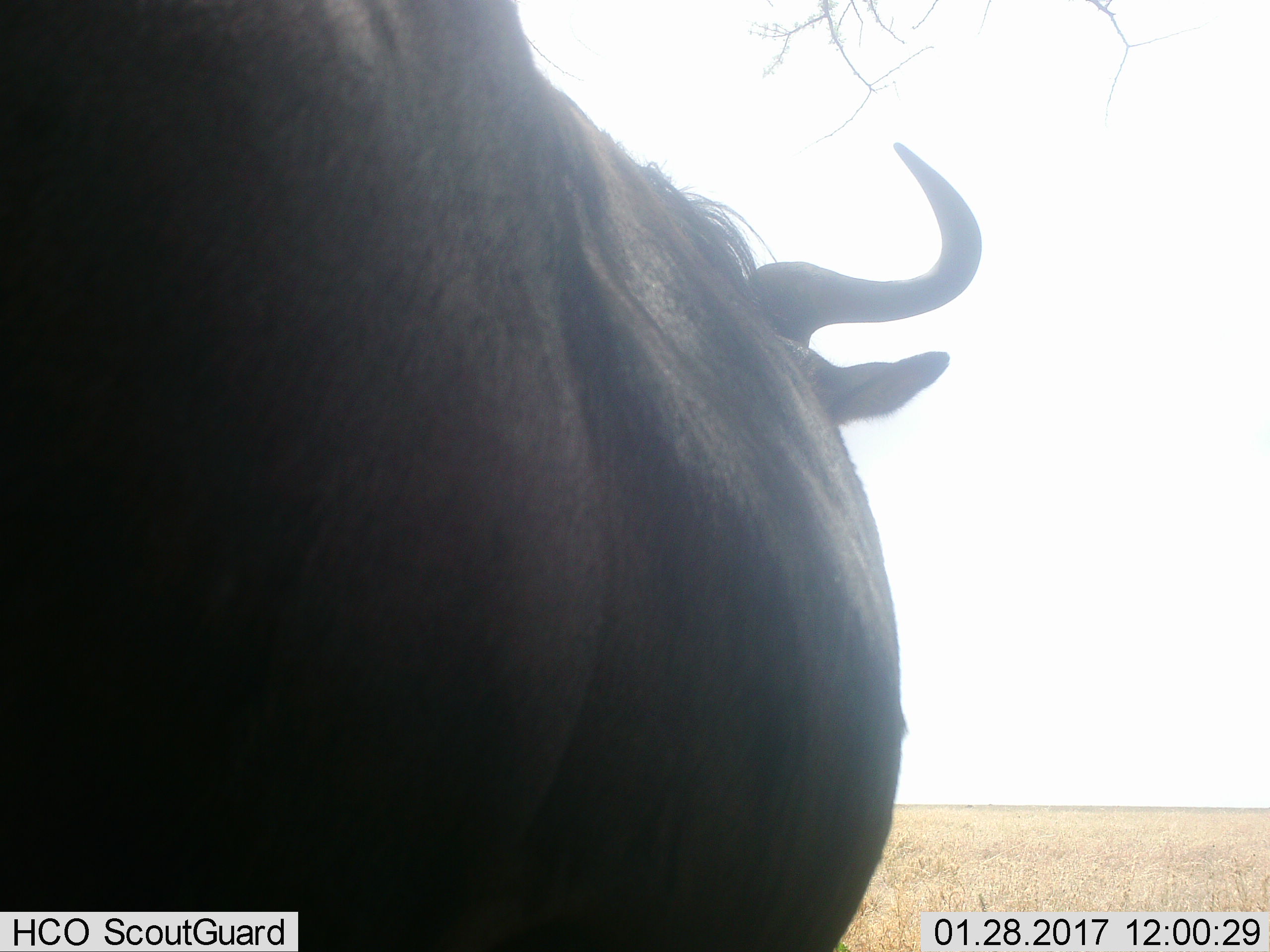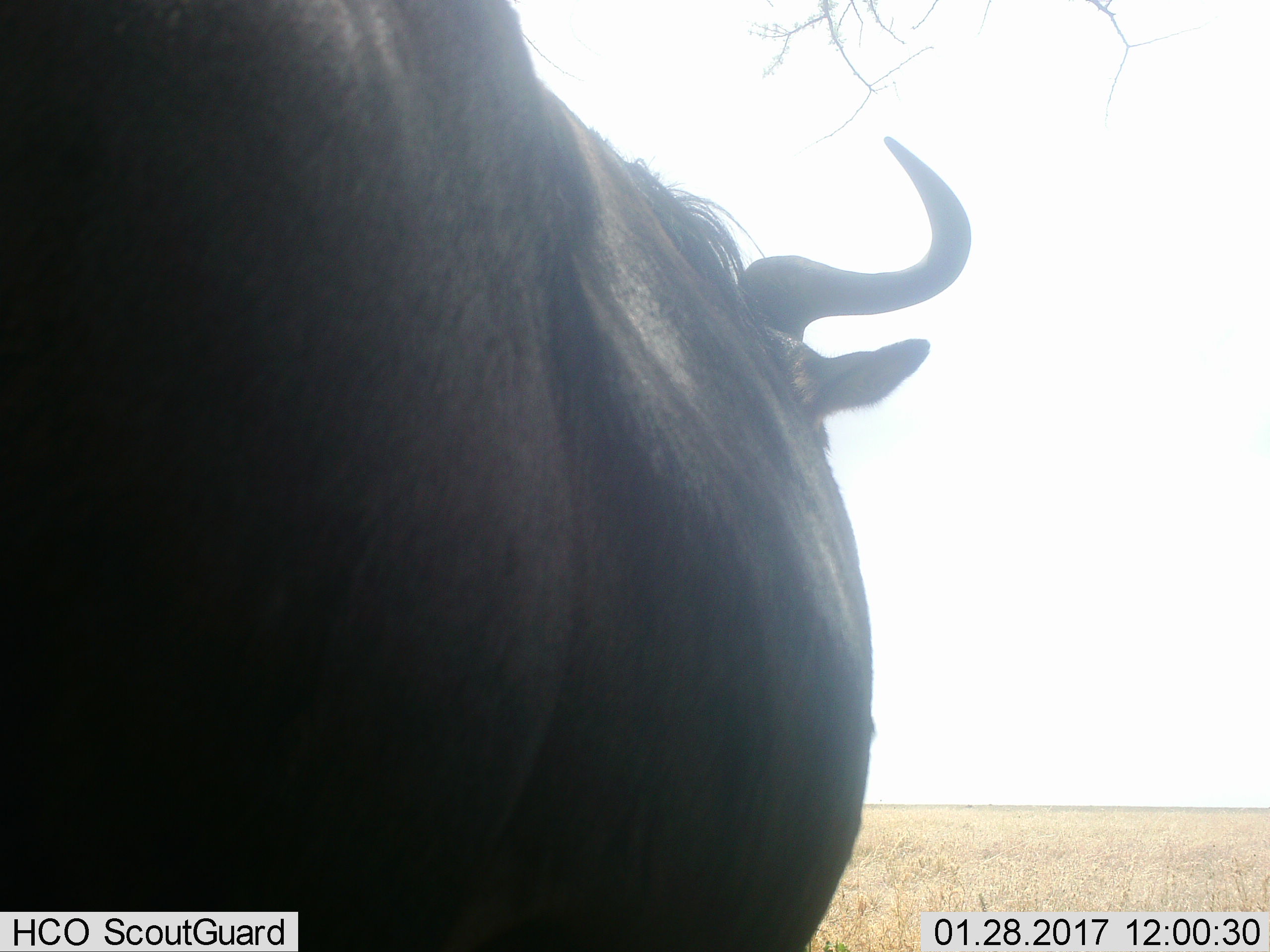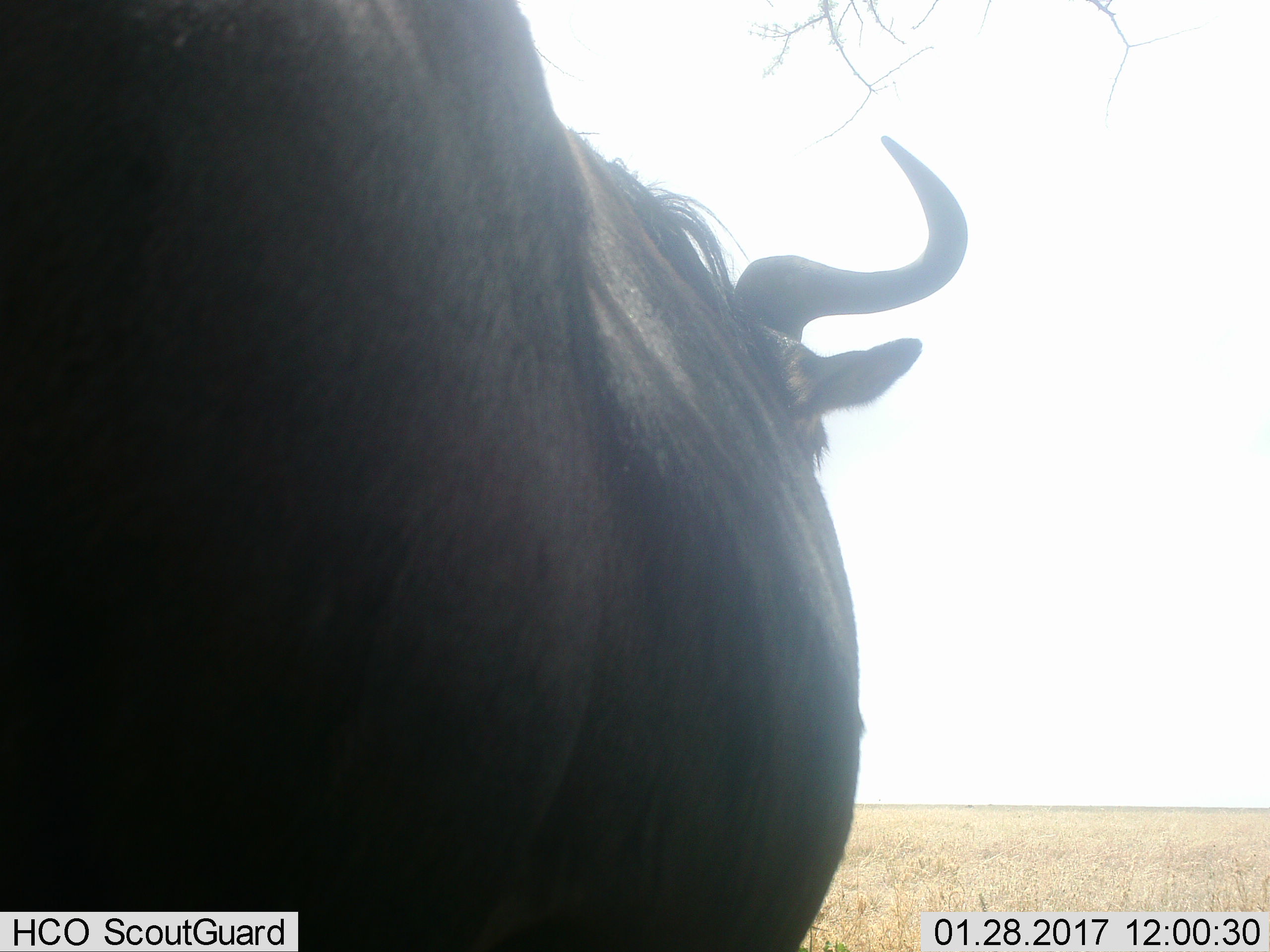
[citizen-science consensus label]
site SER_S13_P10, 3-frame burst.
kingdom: Animalia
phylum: Chordata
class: Mammalia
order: Artiodactyla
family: Bovidae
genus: Connochaetes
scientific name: Connochaetes taurinus taurinus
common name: blue wildebeest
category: wildebeestblue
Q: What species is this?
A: Wildebeestblue (blue wildebeest) (Connochaetes taurinus taurinus).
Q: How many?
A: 1.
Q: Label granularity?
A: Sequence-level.